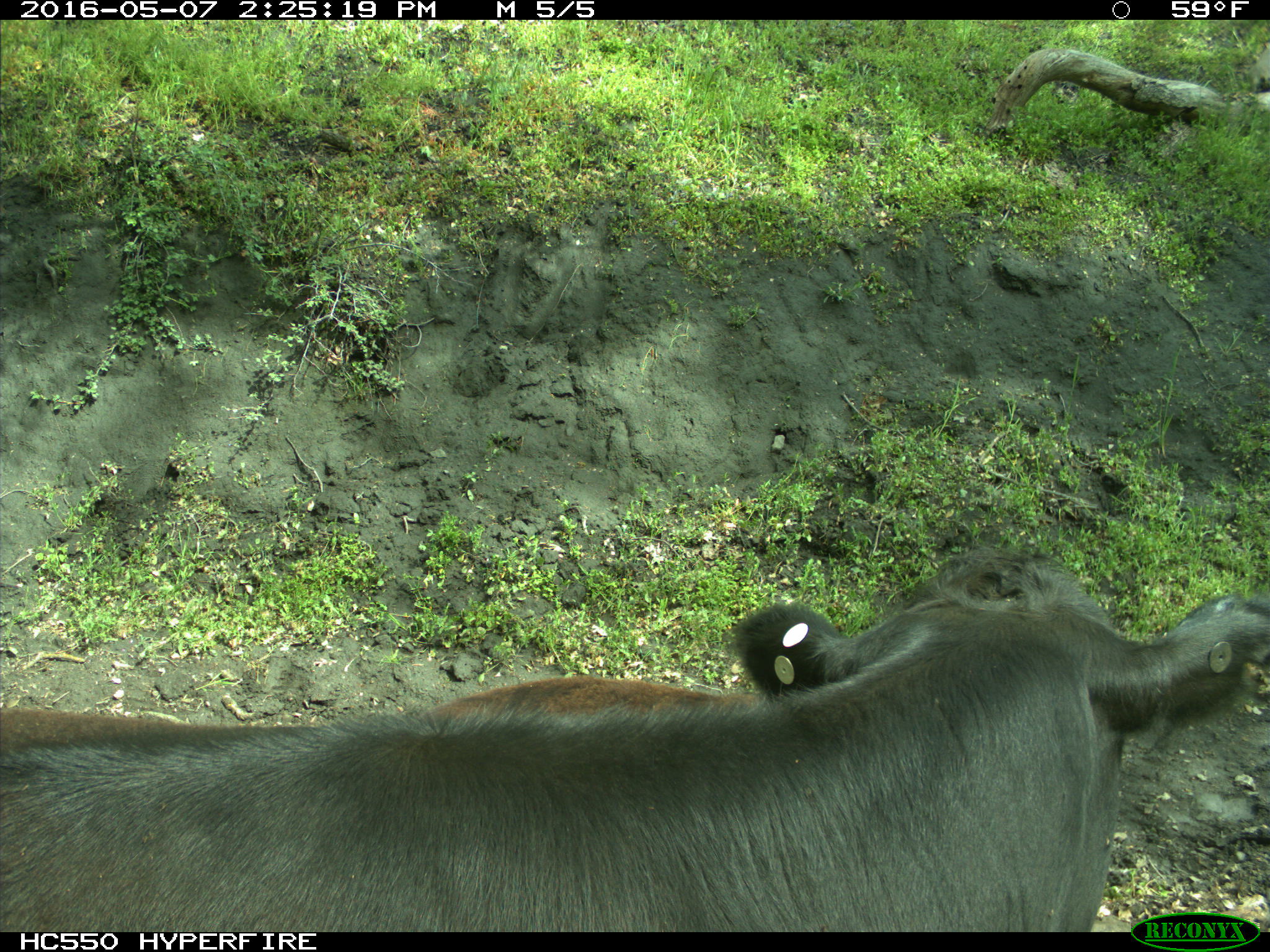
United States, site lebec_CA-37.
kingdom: Animalia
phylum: Chordata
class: Mammalia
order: Artiodactyla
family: Bovidae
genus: Bos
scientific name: Bos taurus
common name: domestic cow